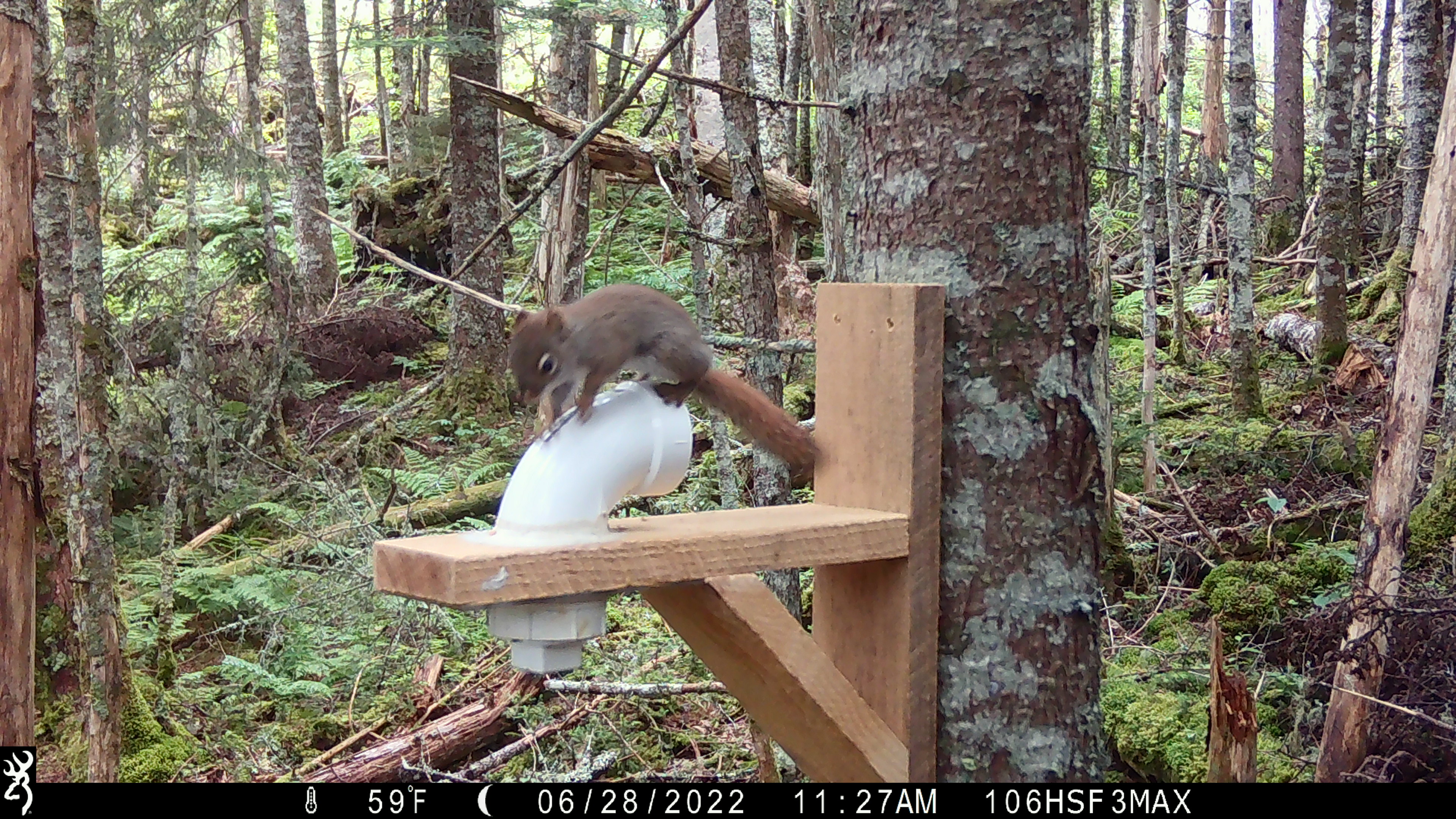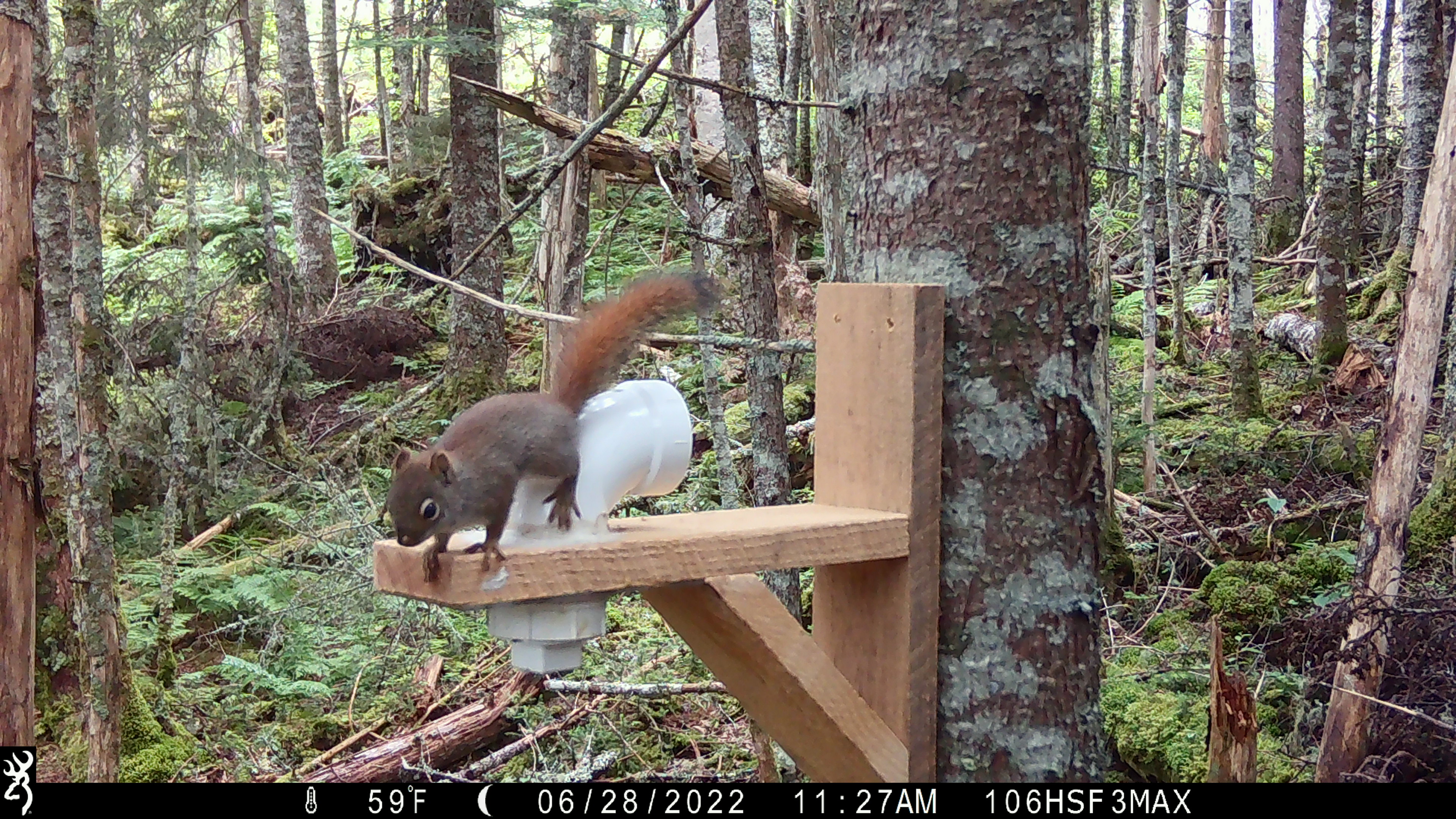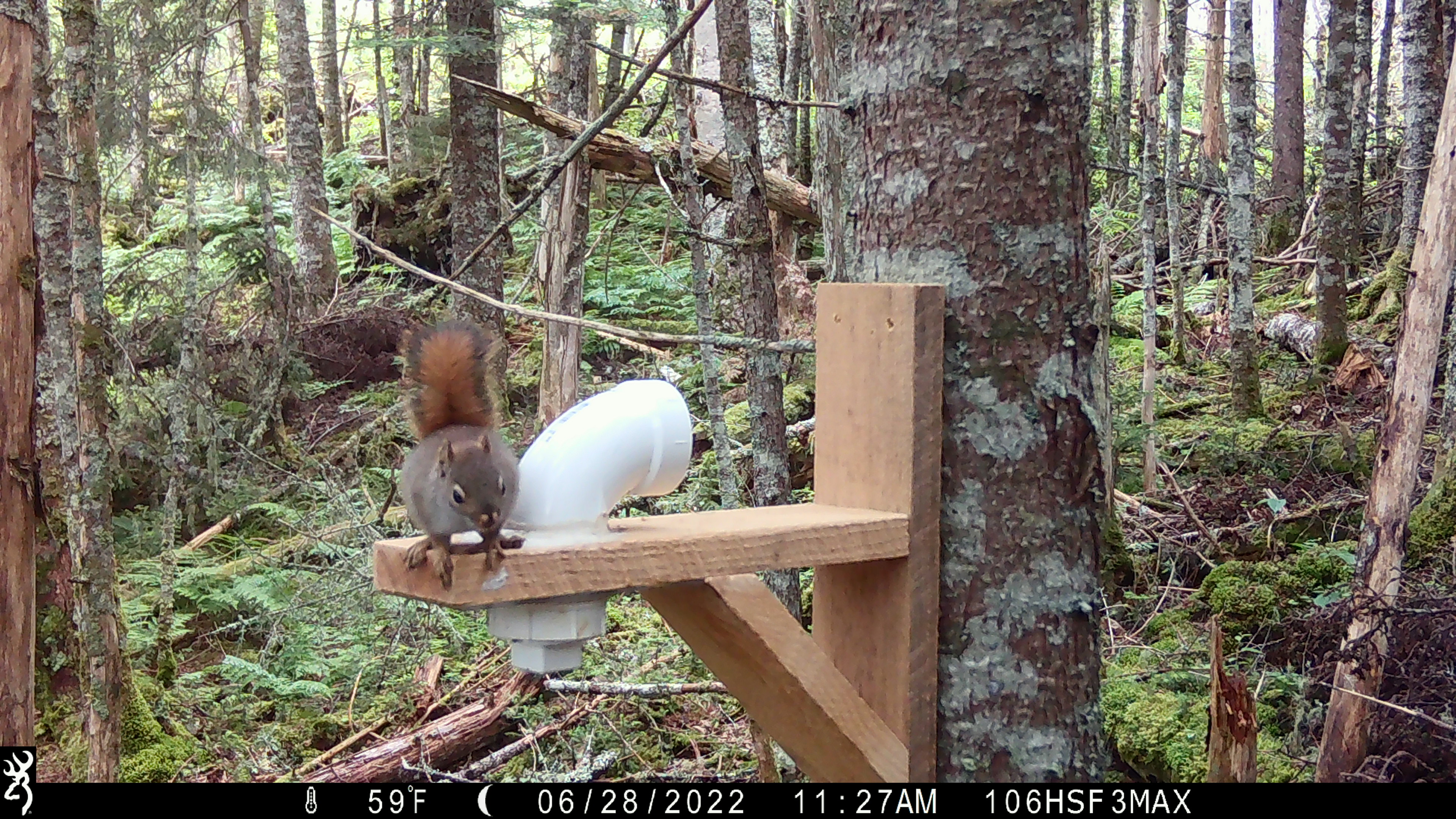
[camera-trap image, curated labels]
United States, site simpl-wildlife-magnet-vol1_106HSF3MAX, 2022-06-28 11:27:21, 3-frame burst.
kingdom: Animalia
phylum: Chordata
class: Mammalia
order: Rodentia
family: Sciuridae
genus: Tamiasciurus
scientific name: Tamiasciurus hudsonicus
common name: red squirrel